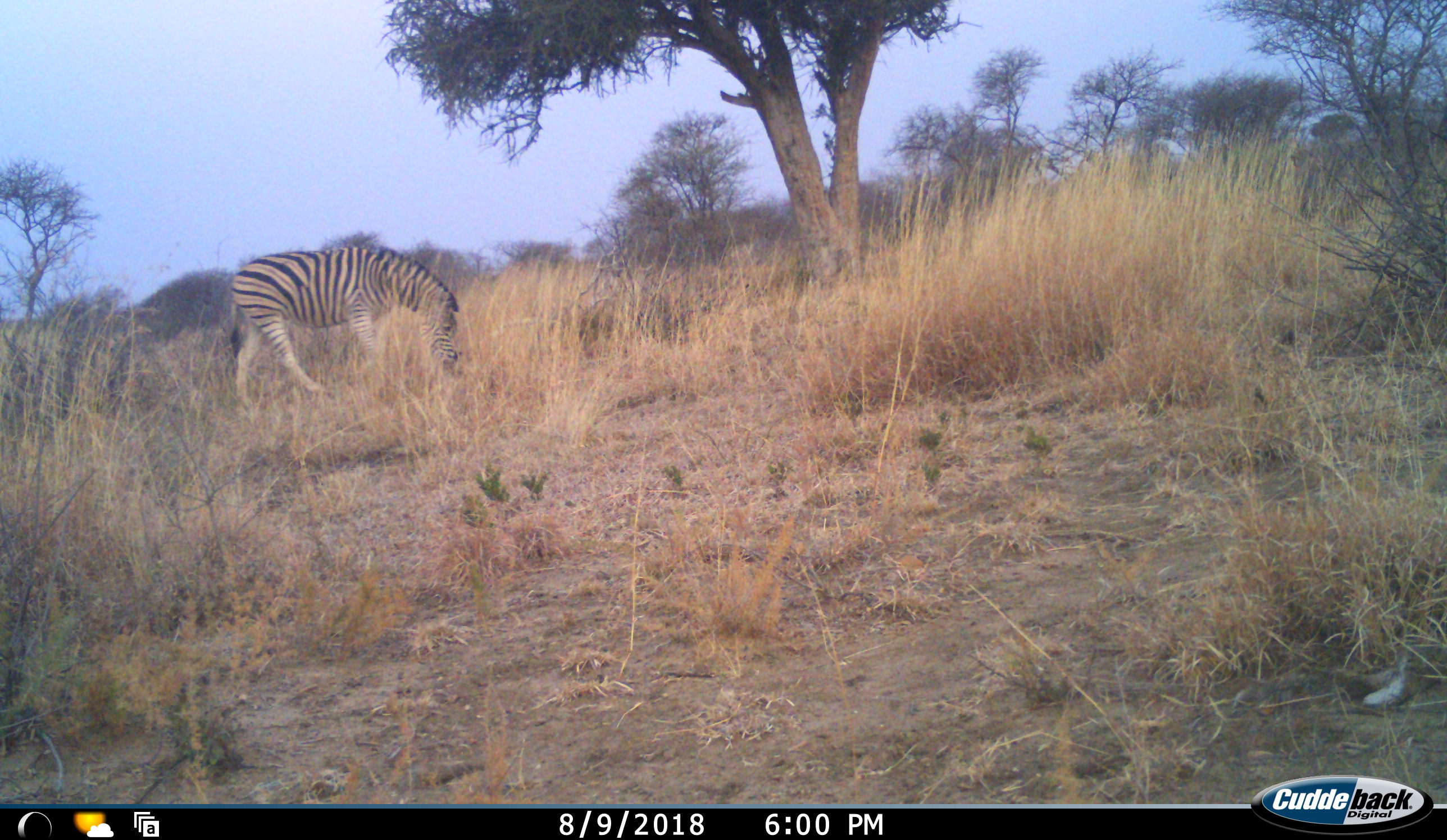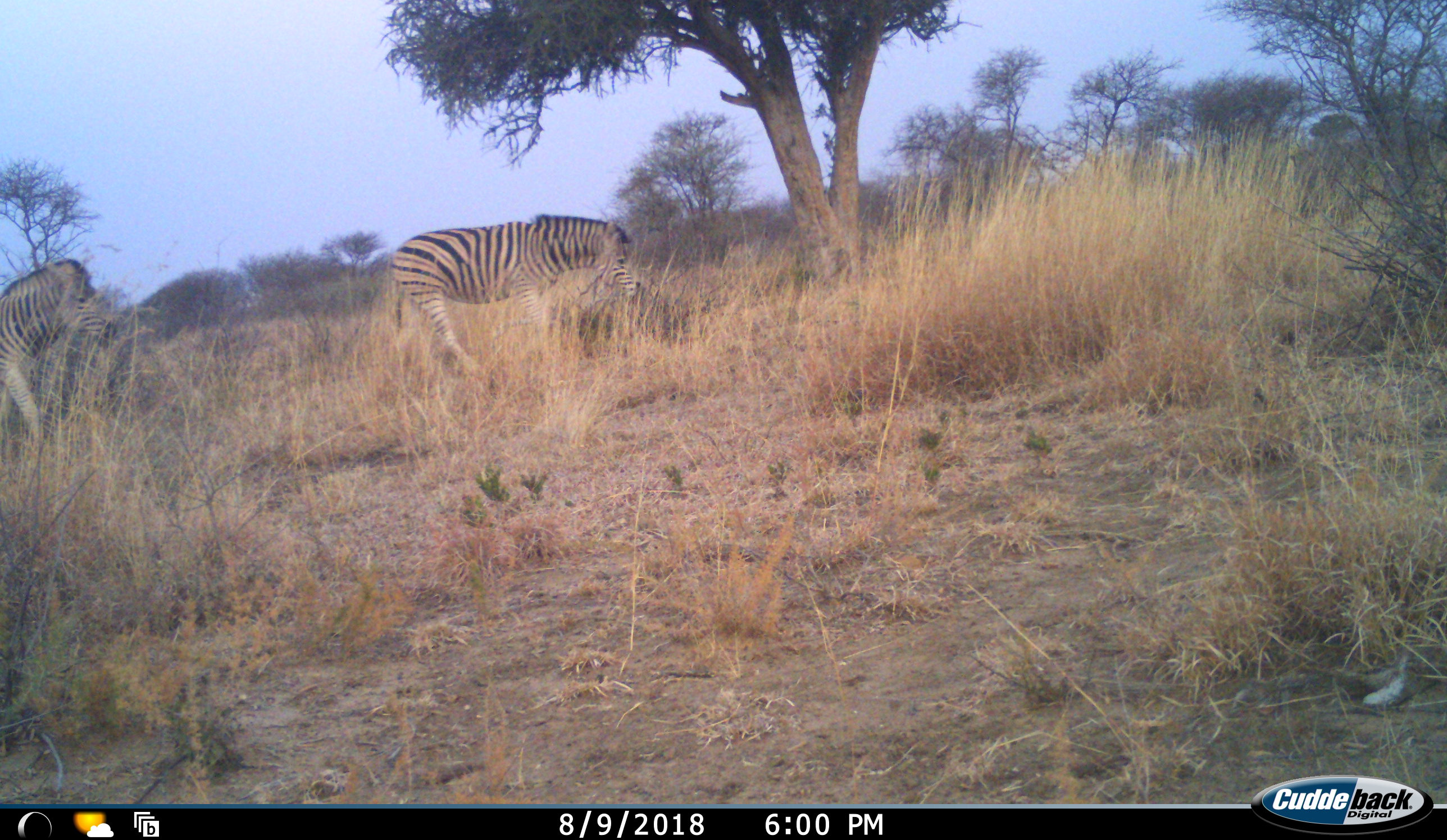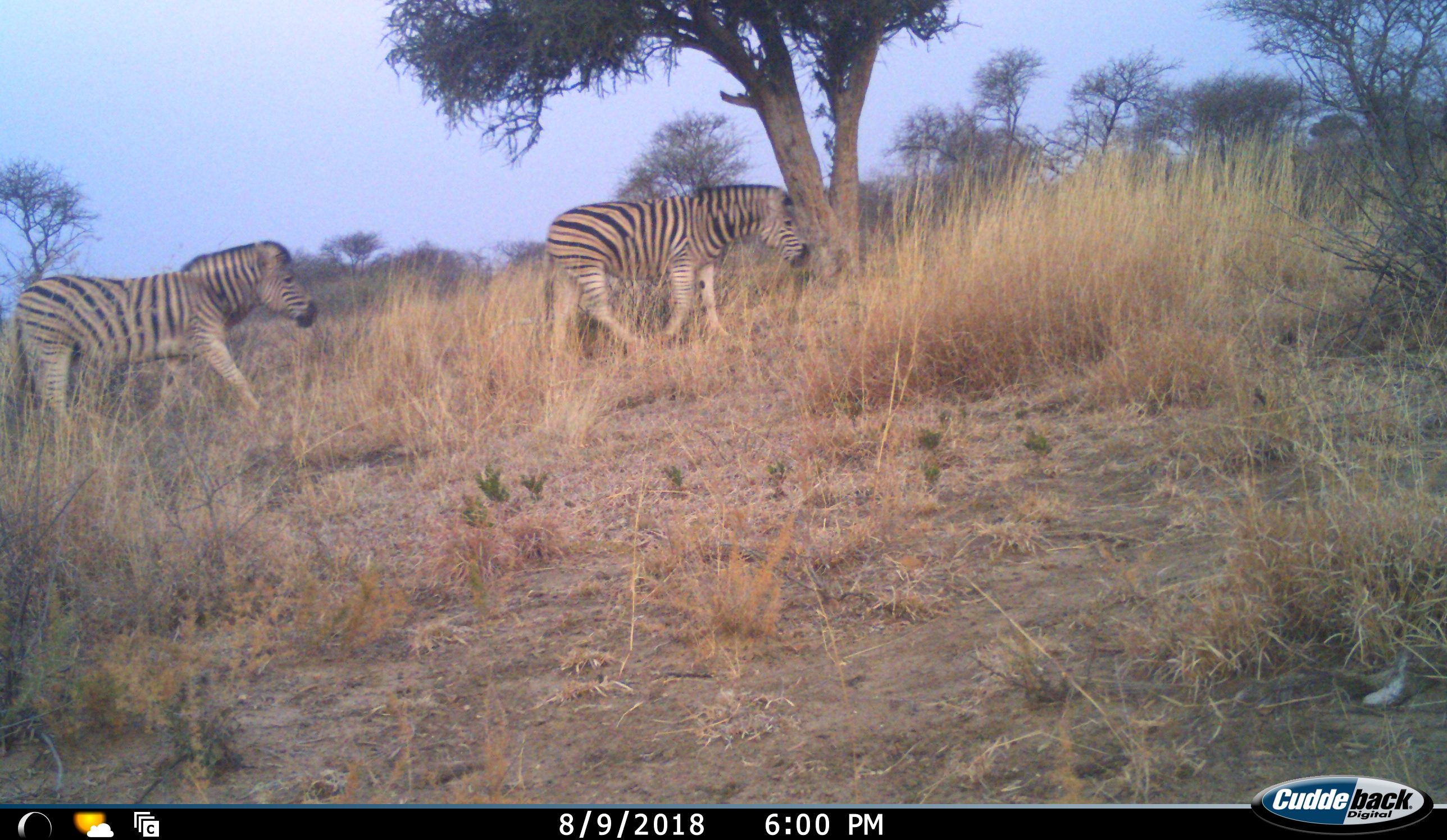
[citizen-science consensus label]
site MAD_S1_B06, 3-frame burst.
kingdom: Animalia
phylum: Chordata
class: Mammalia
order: Perissodactyla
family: Equidae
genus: Equus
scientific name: Equus quagga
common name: plains zebra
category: zebraplains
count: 2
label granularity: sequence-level